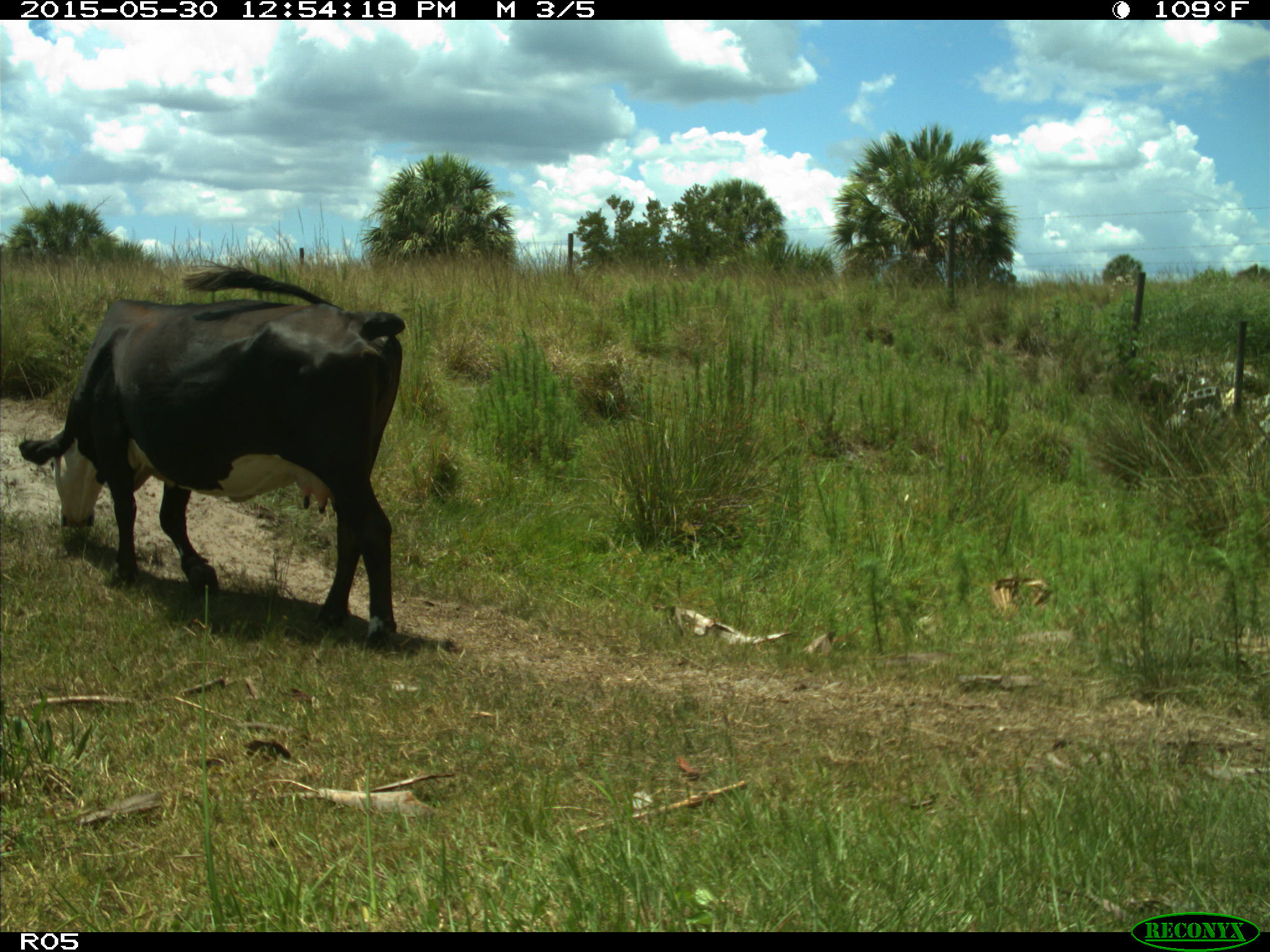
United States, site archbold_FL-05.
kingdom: Animalia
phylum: Chordata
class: Mammalia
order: Artiodactyla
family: Bovidae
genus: Bos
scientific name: Bos taurus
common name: domestic cow